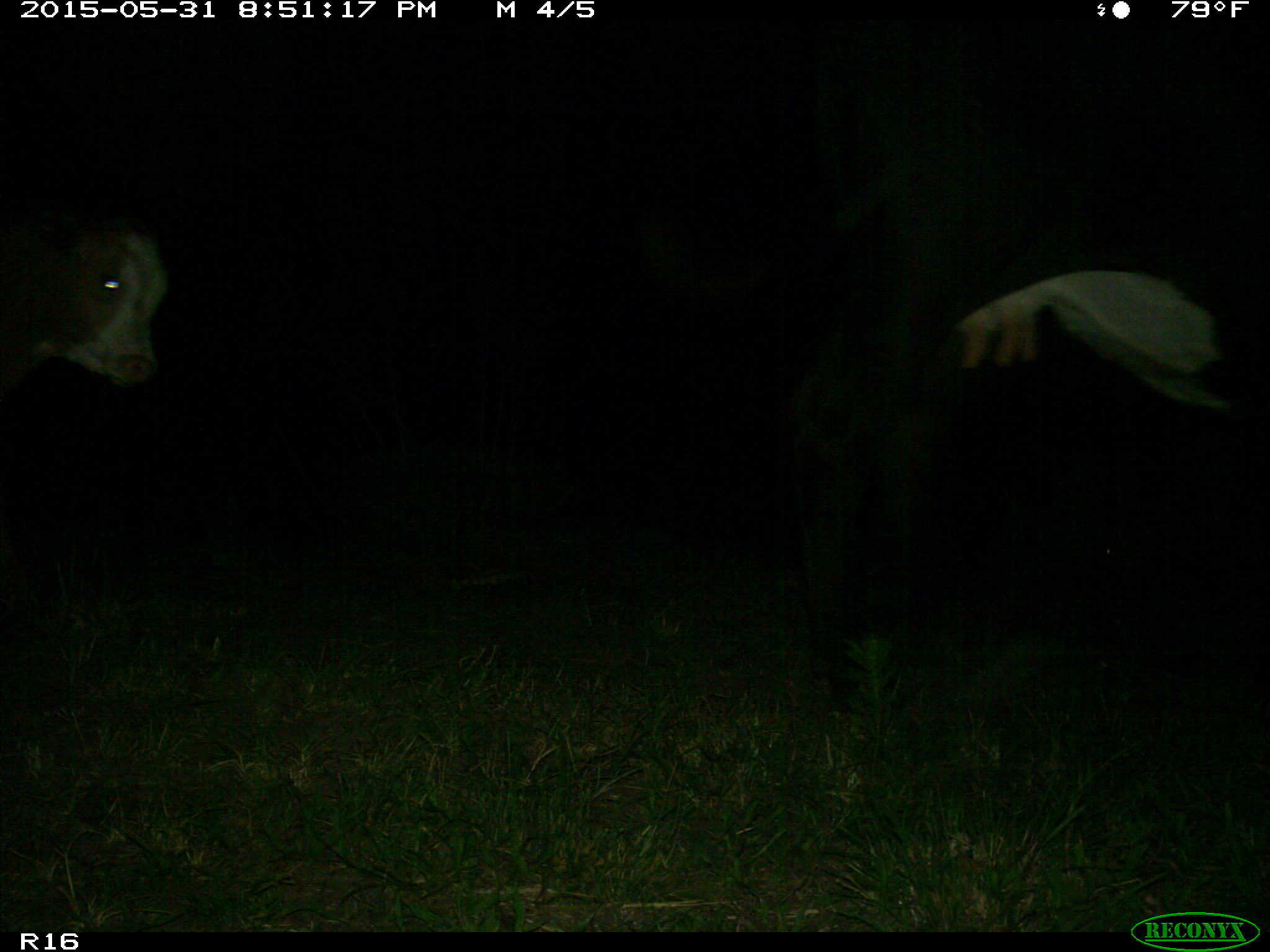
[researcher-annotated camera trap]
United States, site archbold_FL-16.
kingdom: Animalia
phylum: Chordata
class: Mammalia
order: Artiodactyla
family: Bovidae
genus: Bos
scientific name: Bos taurus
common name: domestic cow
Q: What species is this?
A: Bos taurus (domestic cow).